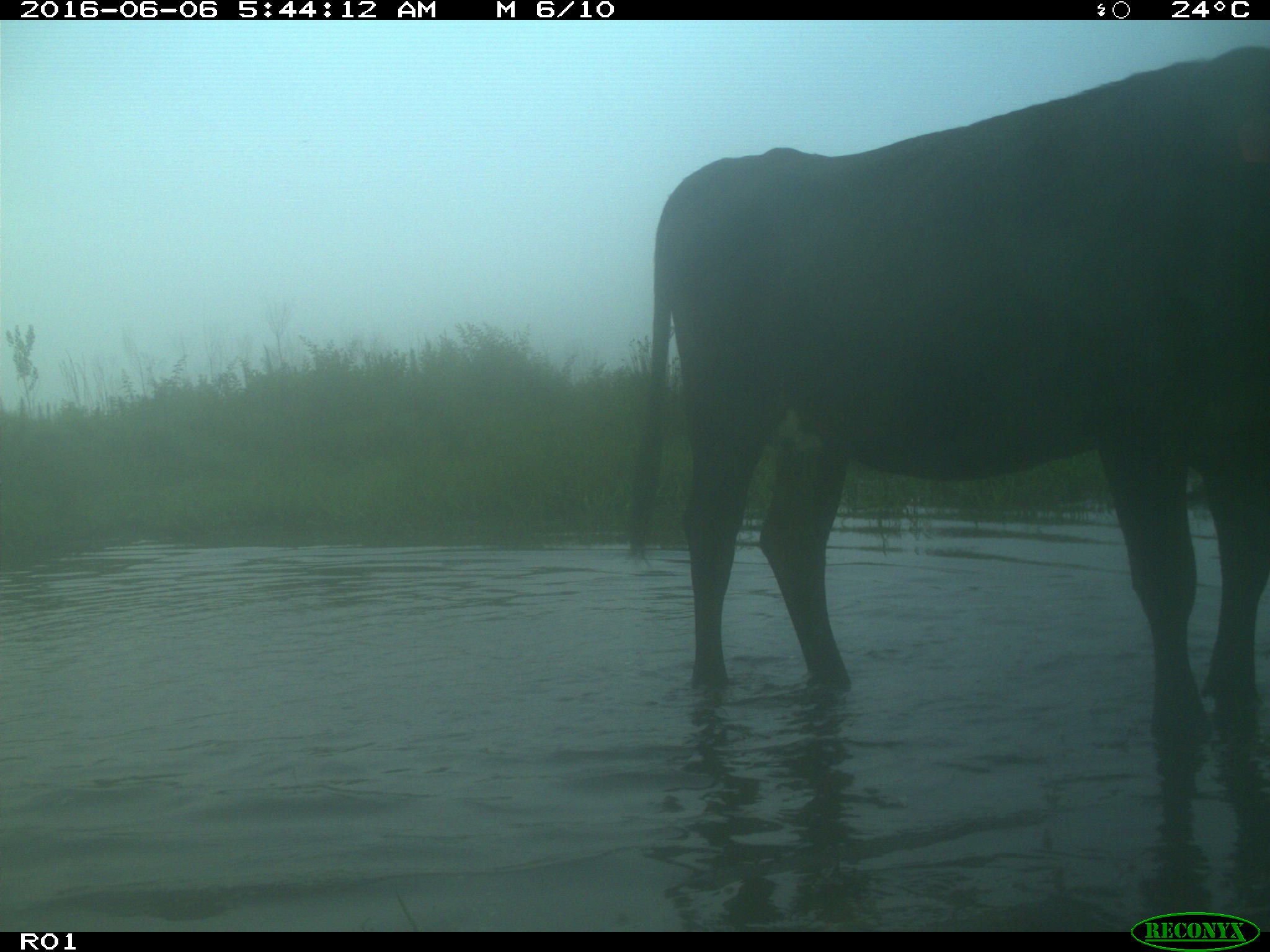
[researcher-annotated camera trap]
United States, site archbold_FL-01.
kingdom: Animalia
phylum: Chordata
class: Mammalia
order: Artiodactyla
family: Bovidae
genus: Bos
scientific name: Bos taurus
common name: domestic cow